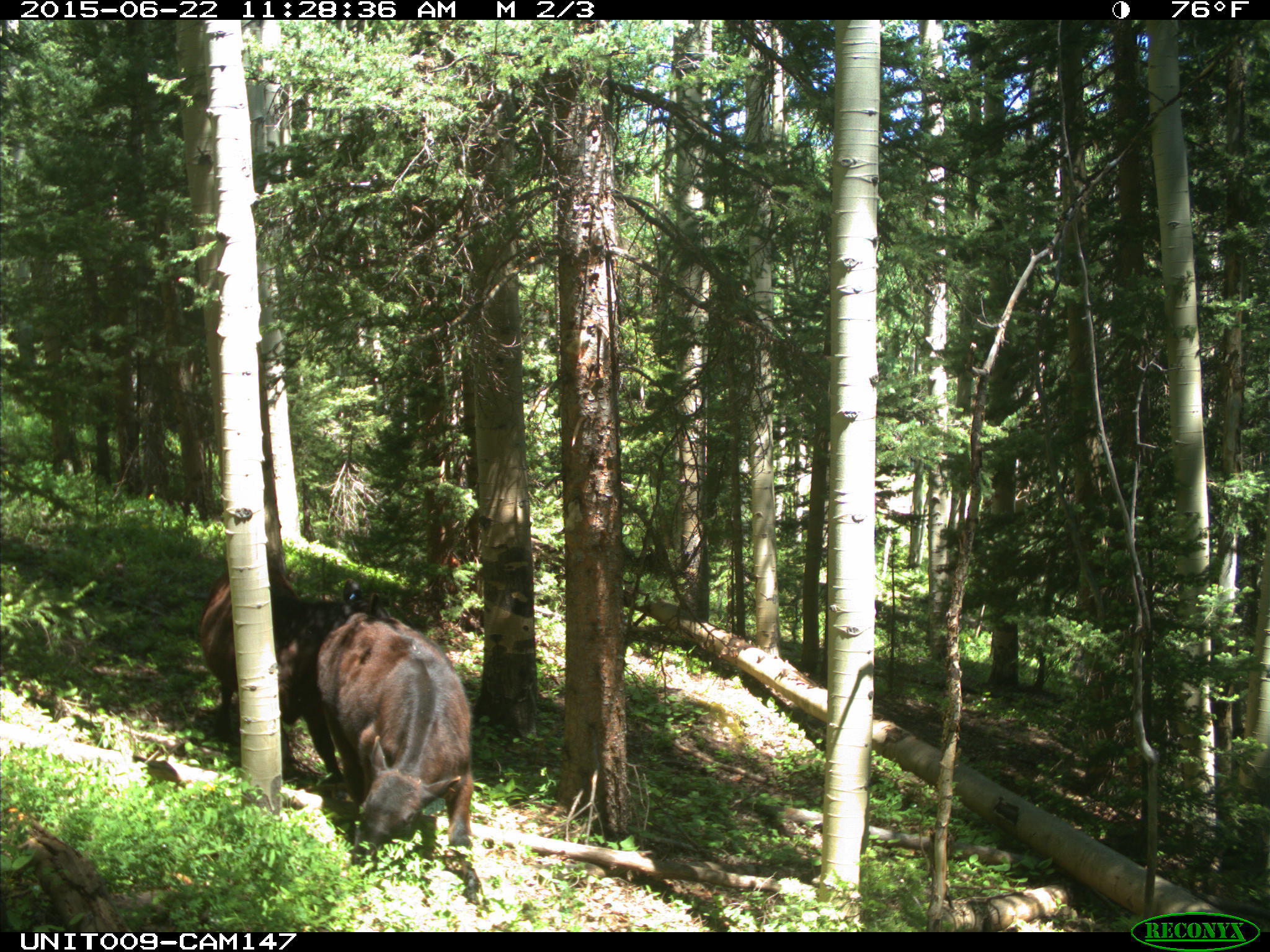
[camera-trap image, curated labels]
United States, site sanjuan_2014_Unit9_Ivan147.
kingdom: Animalia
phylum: Chordata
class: Mammalia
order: Artiodactyla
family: Bovidae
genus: Bos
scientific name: Bos taurus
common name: domestic cow